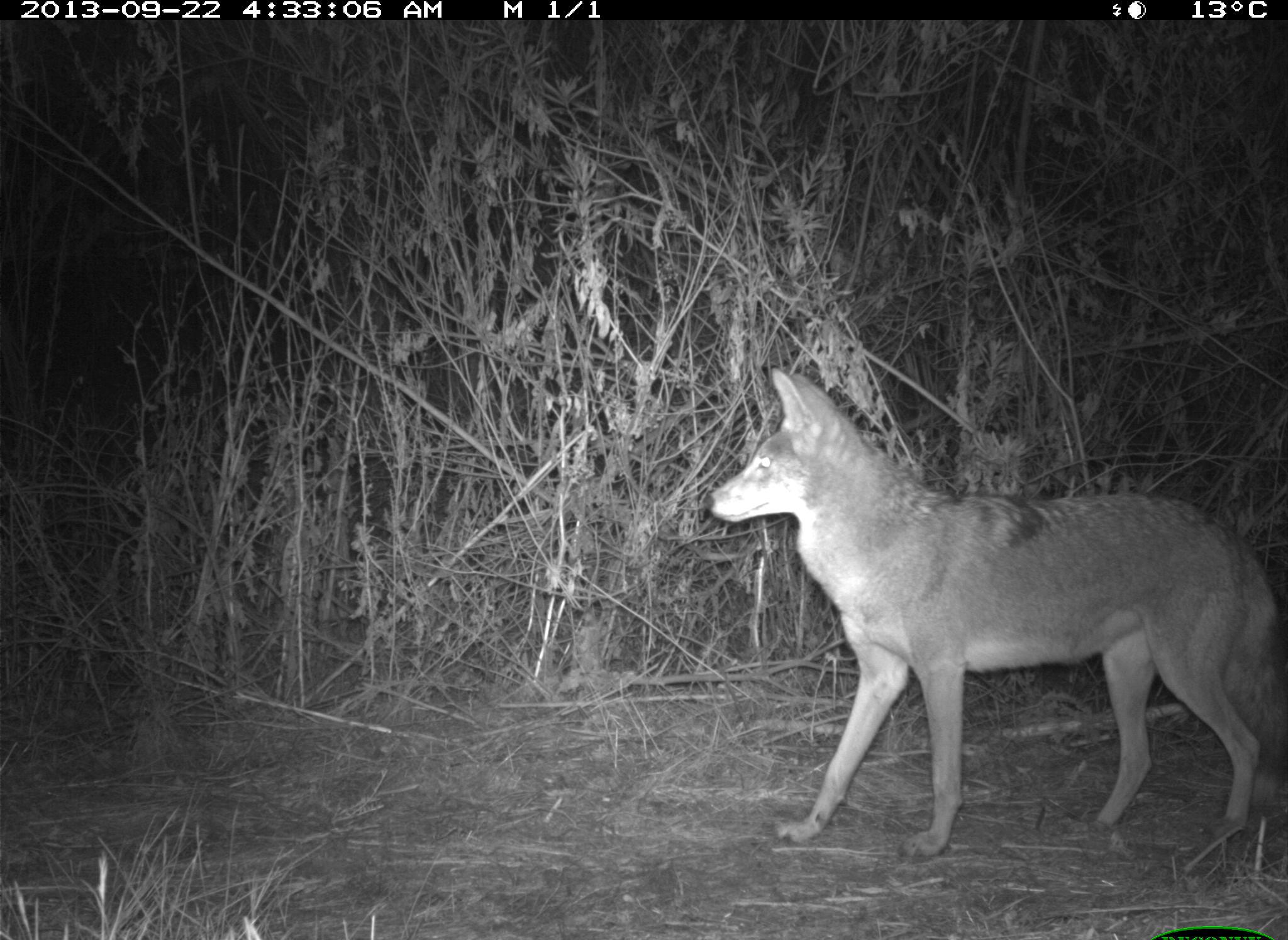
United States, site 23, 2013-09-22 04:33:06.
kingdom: Animalia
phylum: Chordata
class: Mammalia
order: Carnivora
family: Canidae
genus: Canis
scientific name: Canis latrans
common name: coyote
Coyote (Canis latrans).